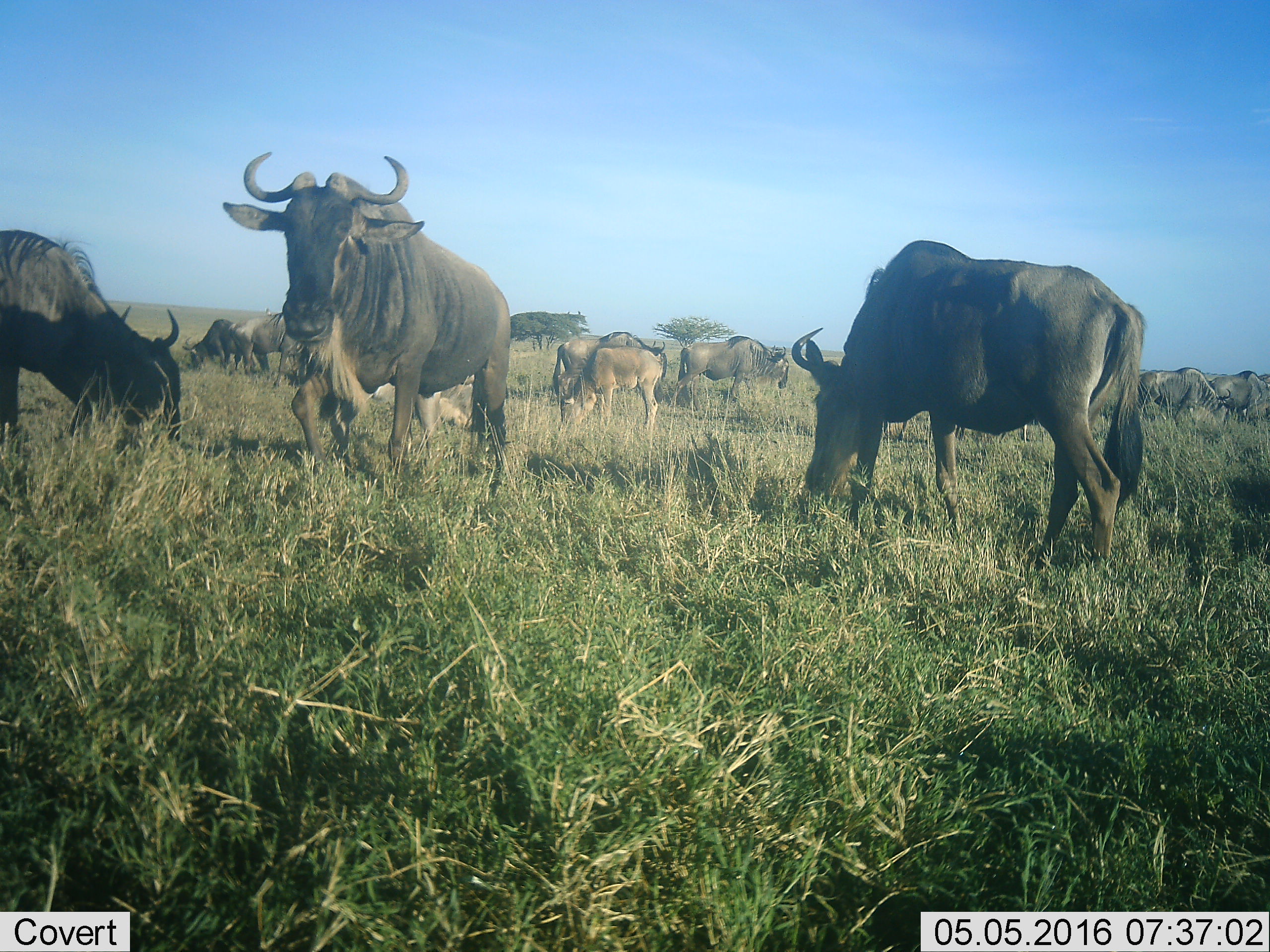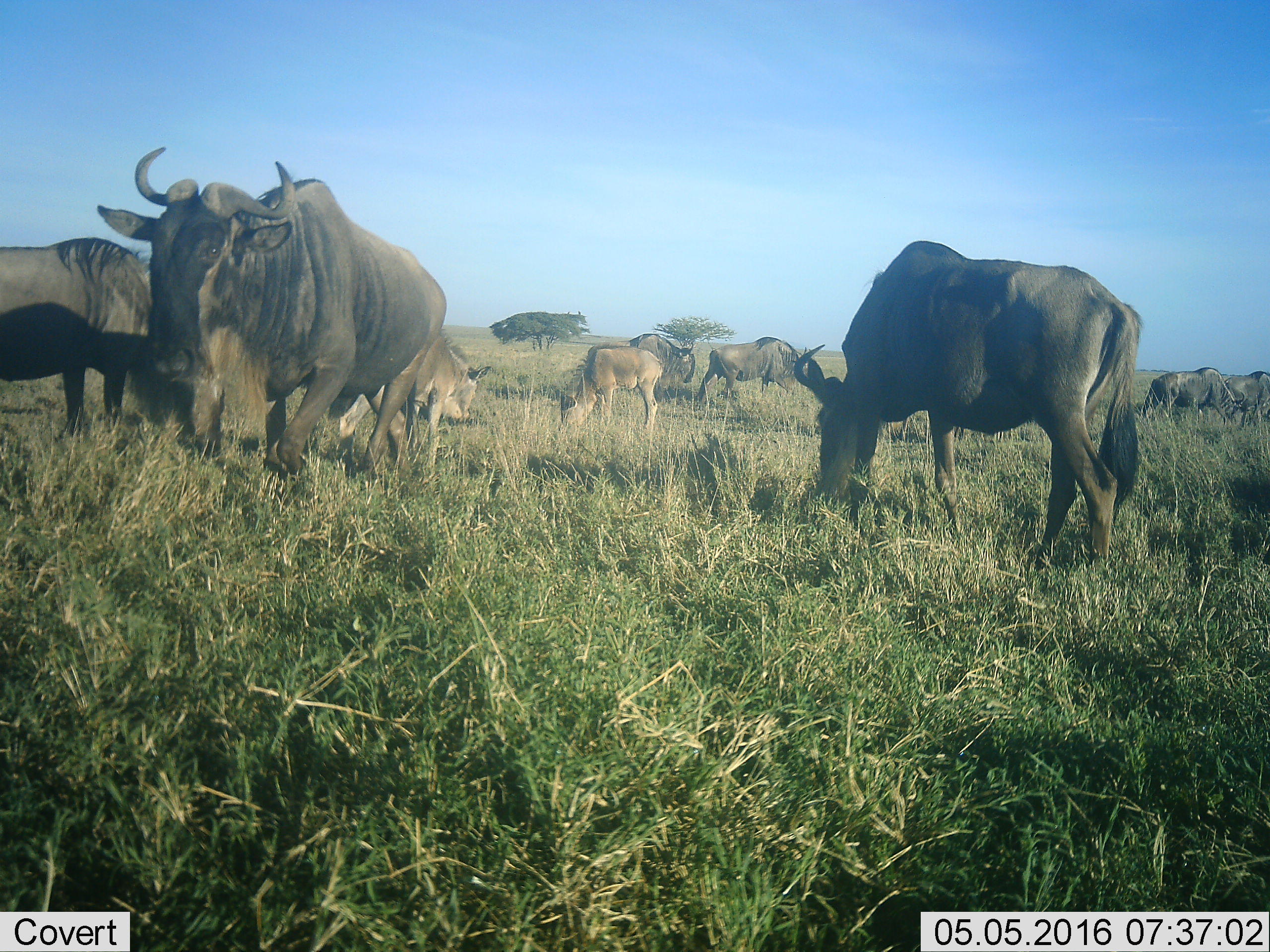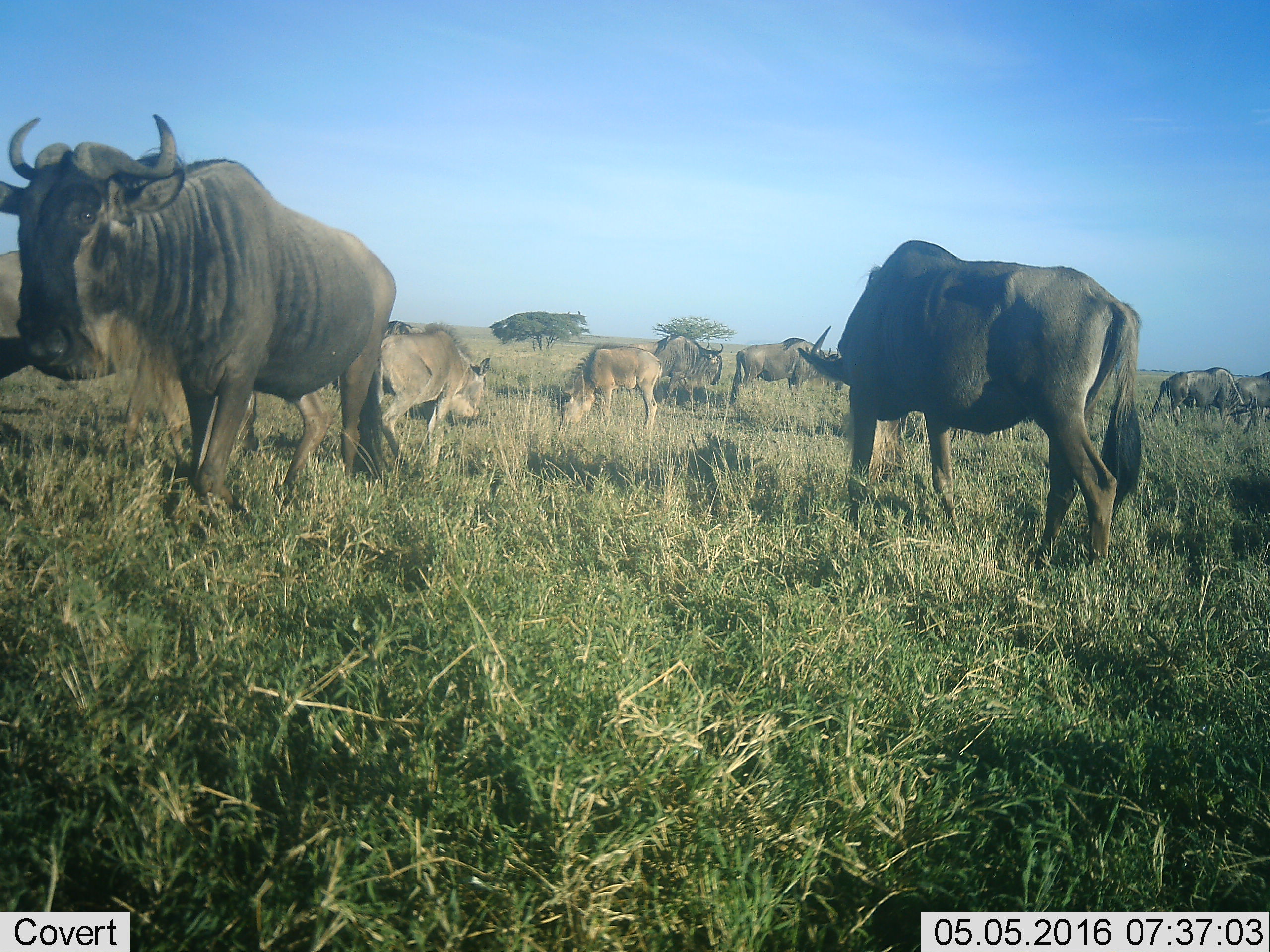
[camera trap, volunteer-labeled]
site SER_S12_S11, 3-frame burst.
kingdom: Animalia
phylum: Chordata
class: Mammalia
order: Artiodactyla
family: Bovidae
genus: Connochaetes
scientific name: Connochaetes taurinus taurinus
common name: blue wildebeest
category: wildebeestblue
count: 11-50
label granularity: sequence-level